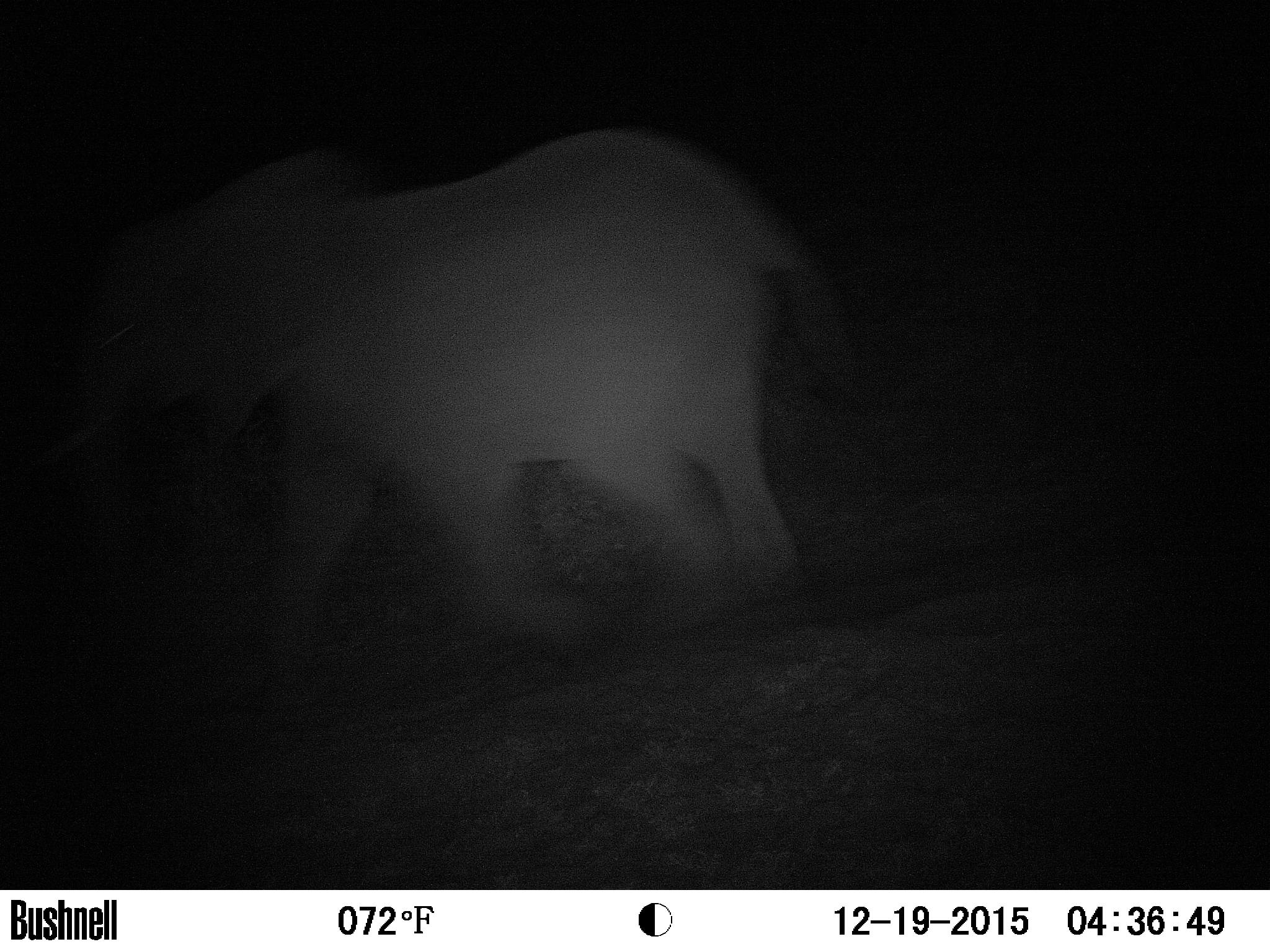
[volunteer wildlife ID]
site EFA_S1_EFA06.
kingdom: Animalia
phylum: Chordata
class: Mammalia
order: Proboscidea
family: Elephantidae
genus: Loxodonta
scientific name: Loxodonta africana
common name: african bush elephant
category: elephant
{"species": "elephant (african bush elephant) (Loxodonta africana)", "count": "1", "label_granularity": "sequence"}